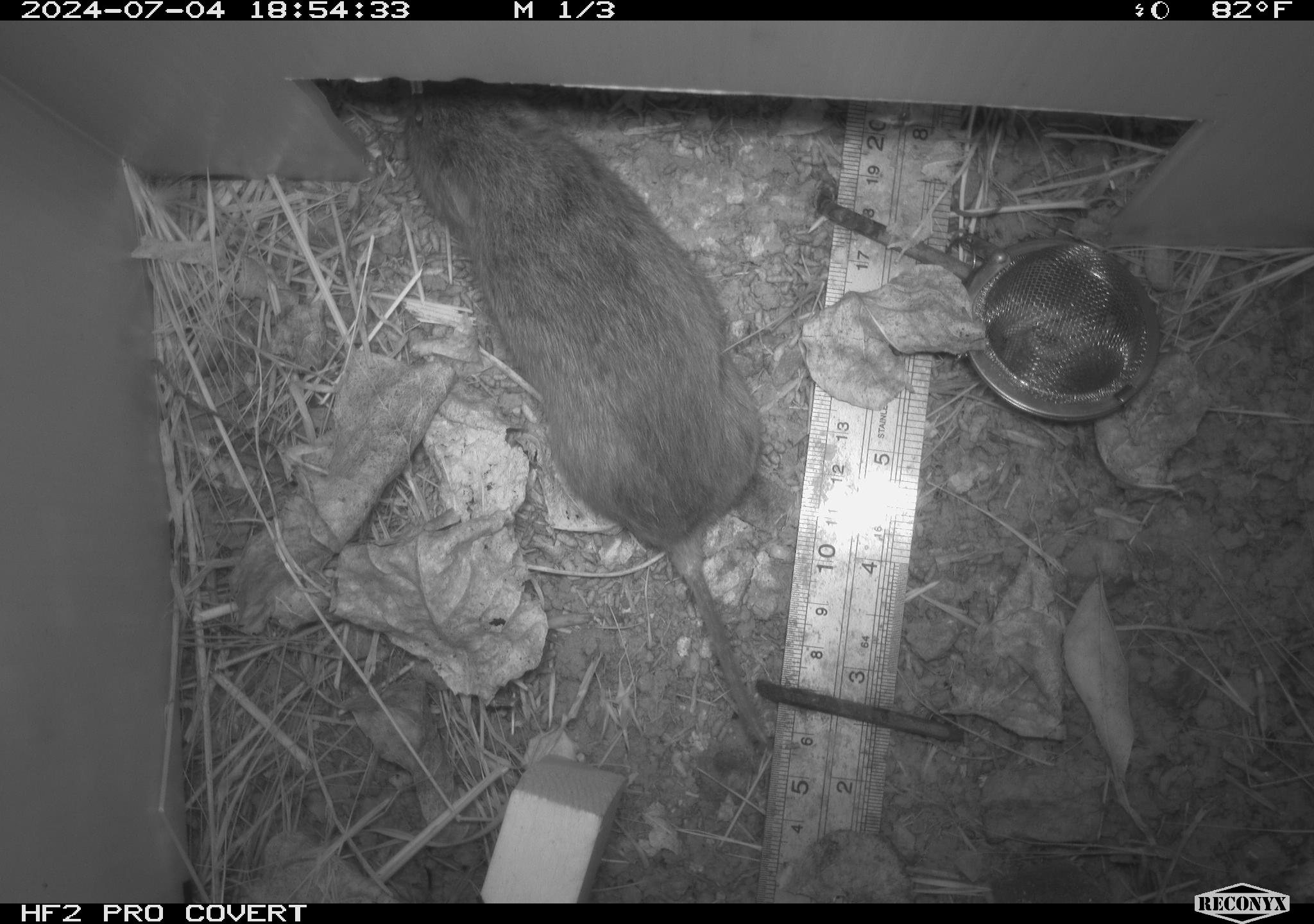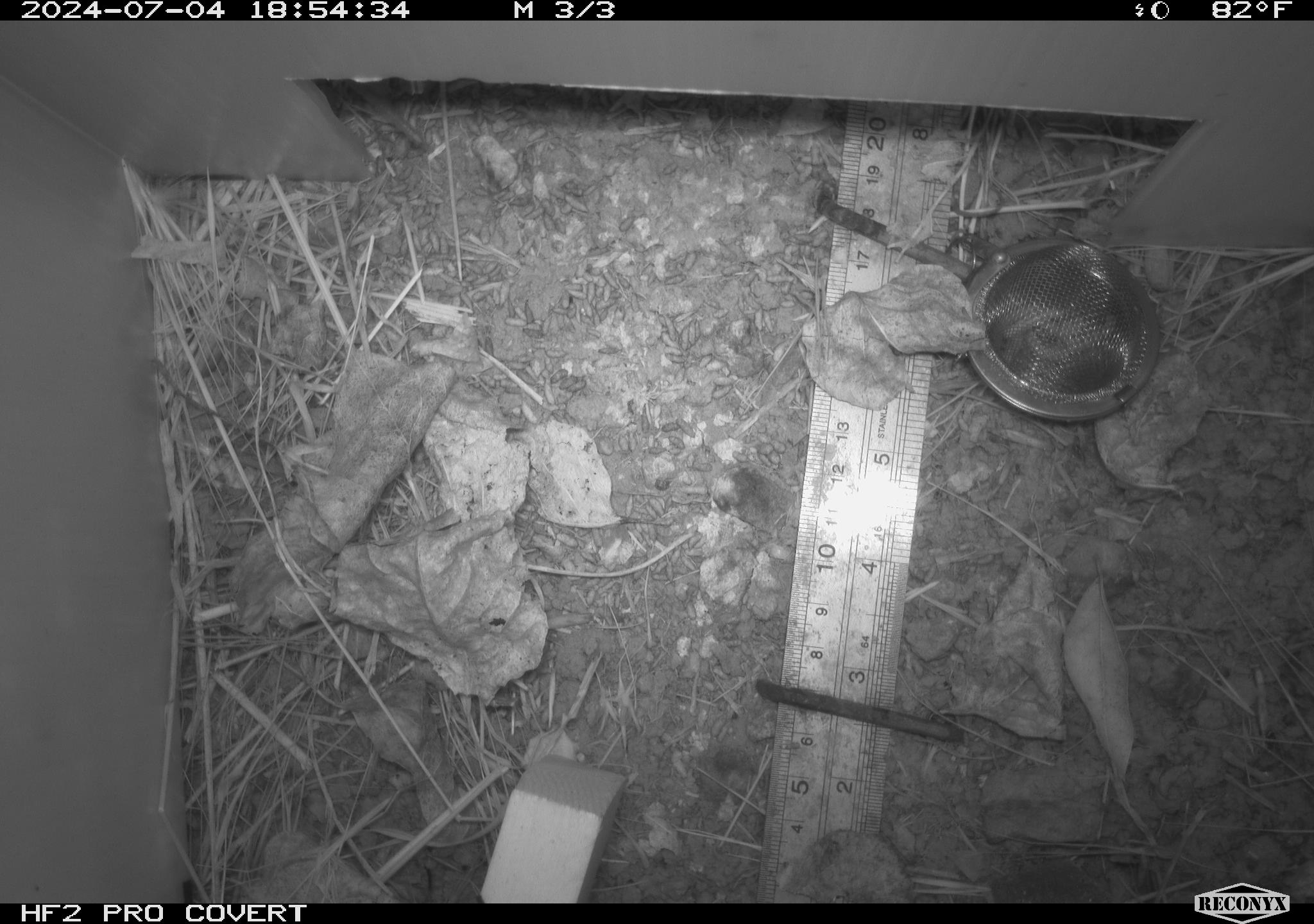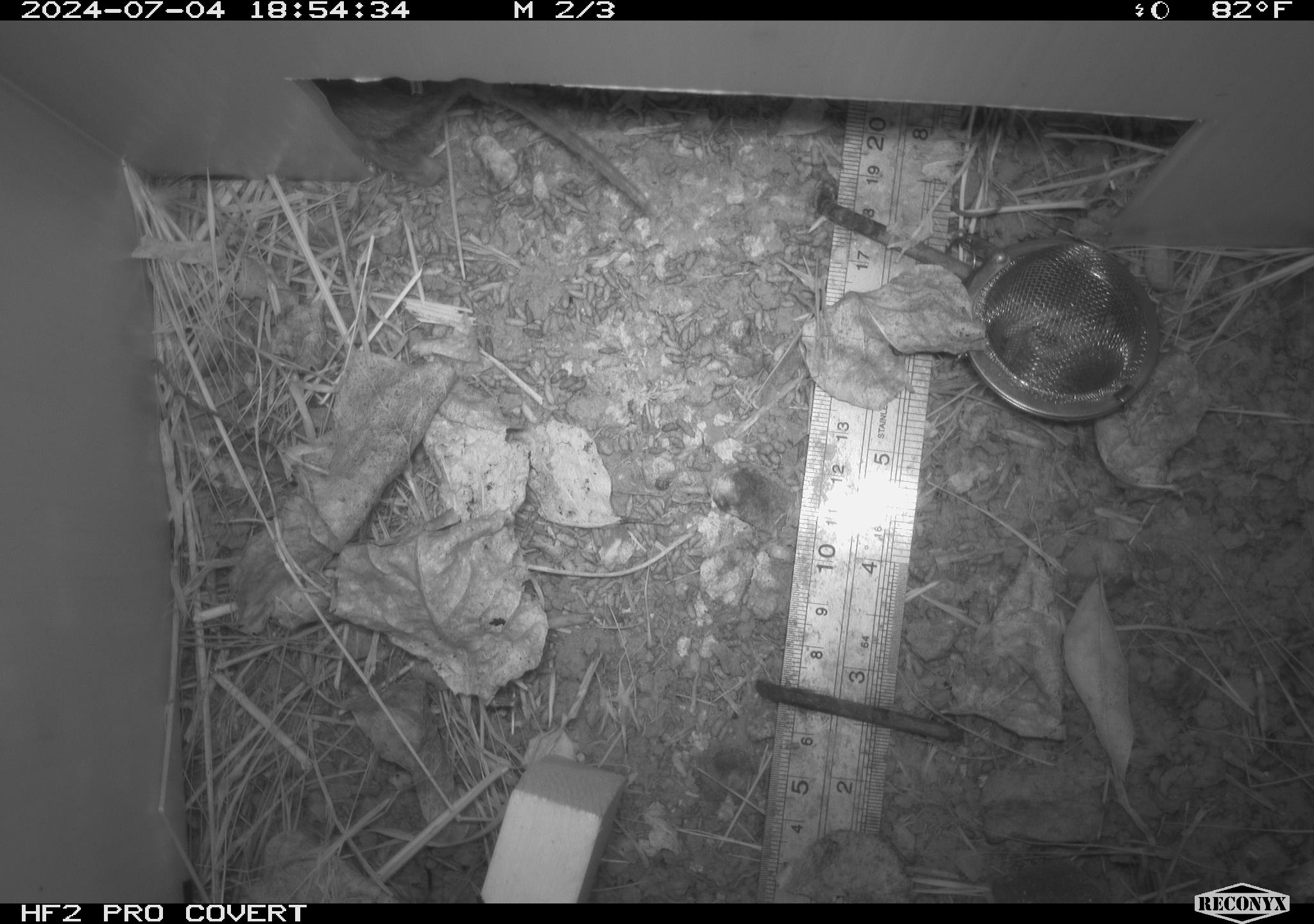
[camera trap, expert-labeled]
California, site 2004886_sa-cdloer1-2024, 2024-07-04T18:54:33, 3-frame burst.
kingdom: Animalia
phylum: Chordata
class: Mammalia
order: Rodentia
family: Cricetidae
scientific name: Arvicolinae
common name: voles, lemmings, and muskrats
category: arvicolinae subfamily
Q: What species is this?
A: Arvicolinae subfamily (voles, lemmings, and muskrats) (Arvicolinae).